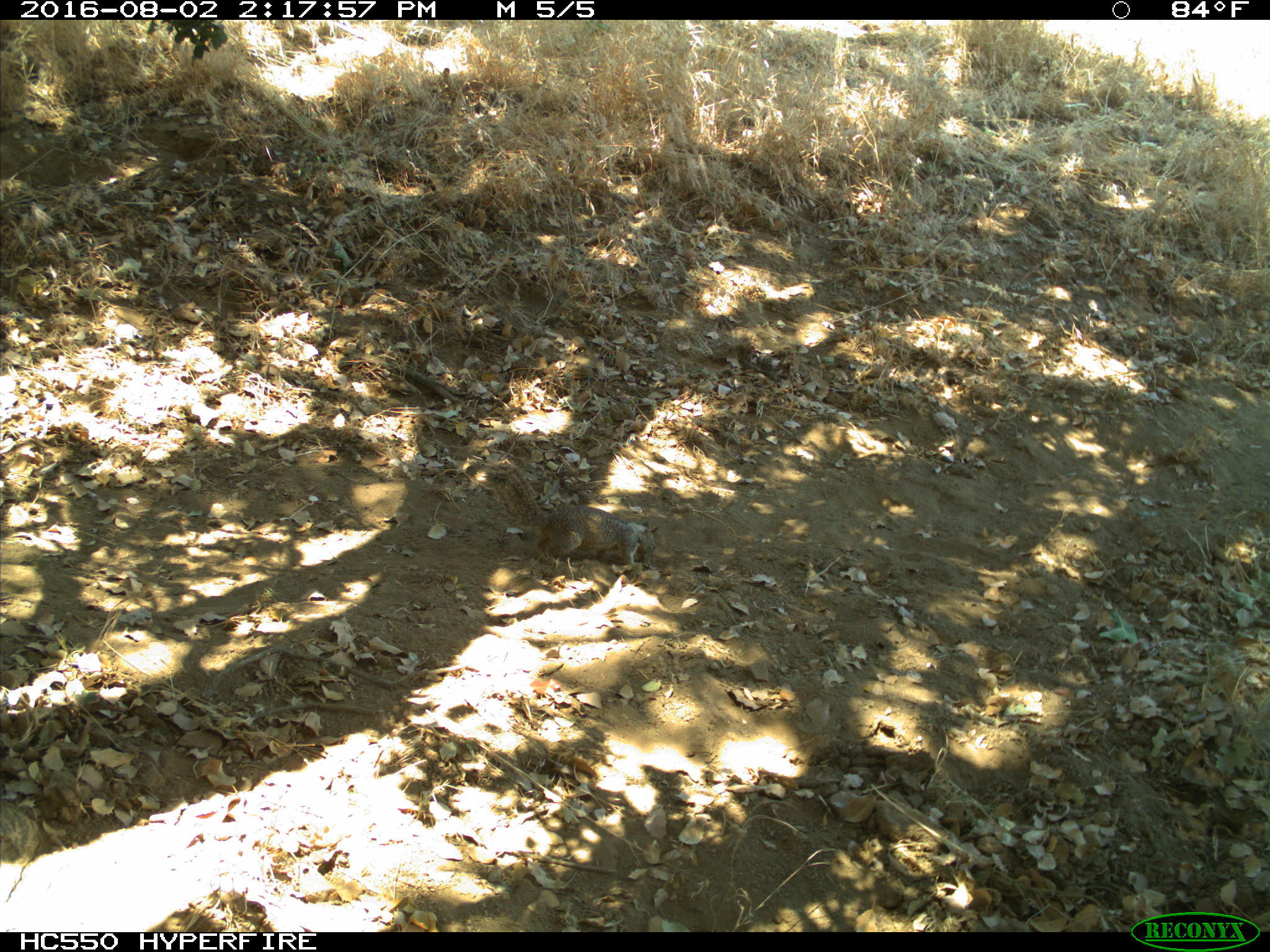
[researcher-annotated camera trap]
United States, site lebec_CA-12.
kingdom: Animalia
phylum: Chordata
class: Mammalia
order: Rodentia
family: Sciuridae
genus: Otospermophilus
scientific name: Otospermophilus beecheyi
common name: california ground squirrel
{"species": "Otospermophilus beecheyi (california ground squirrel)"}